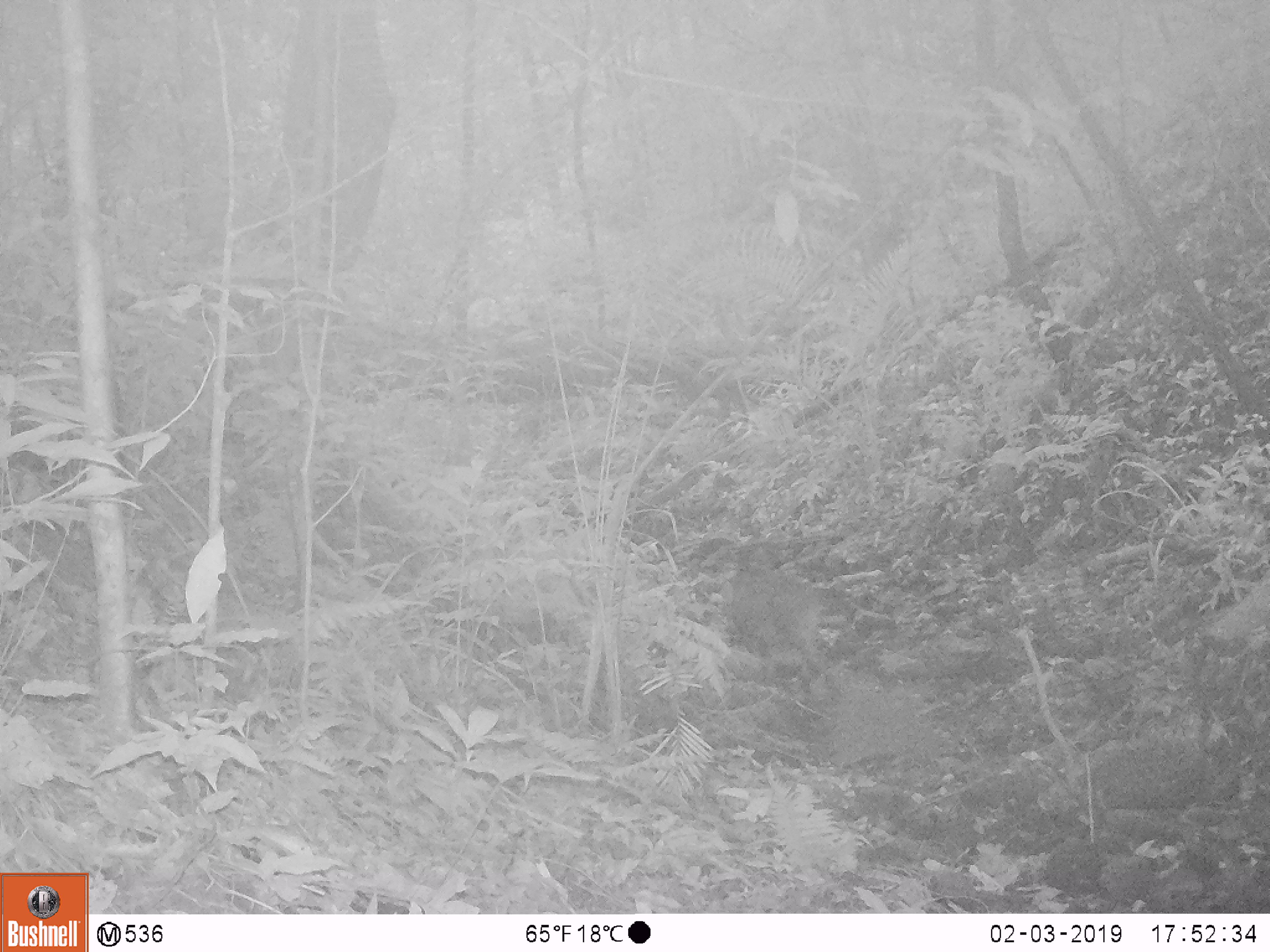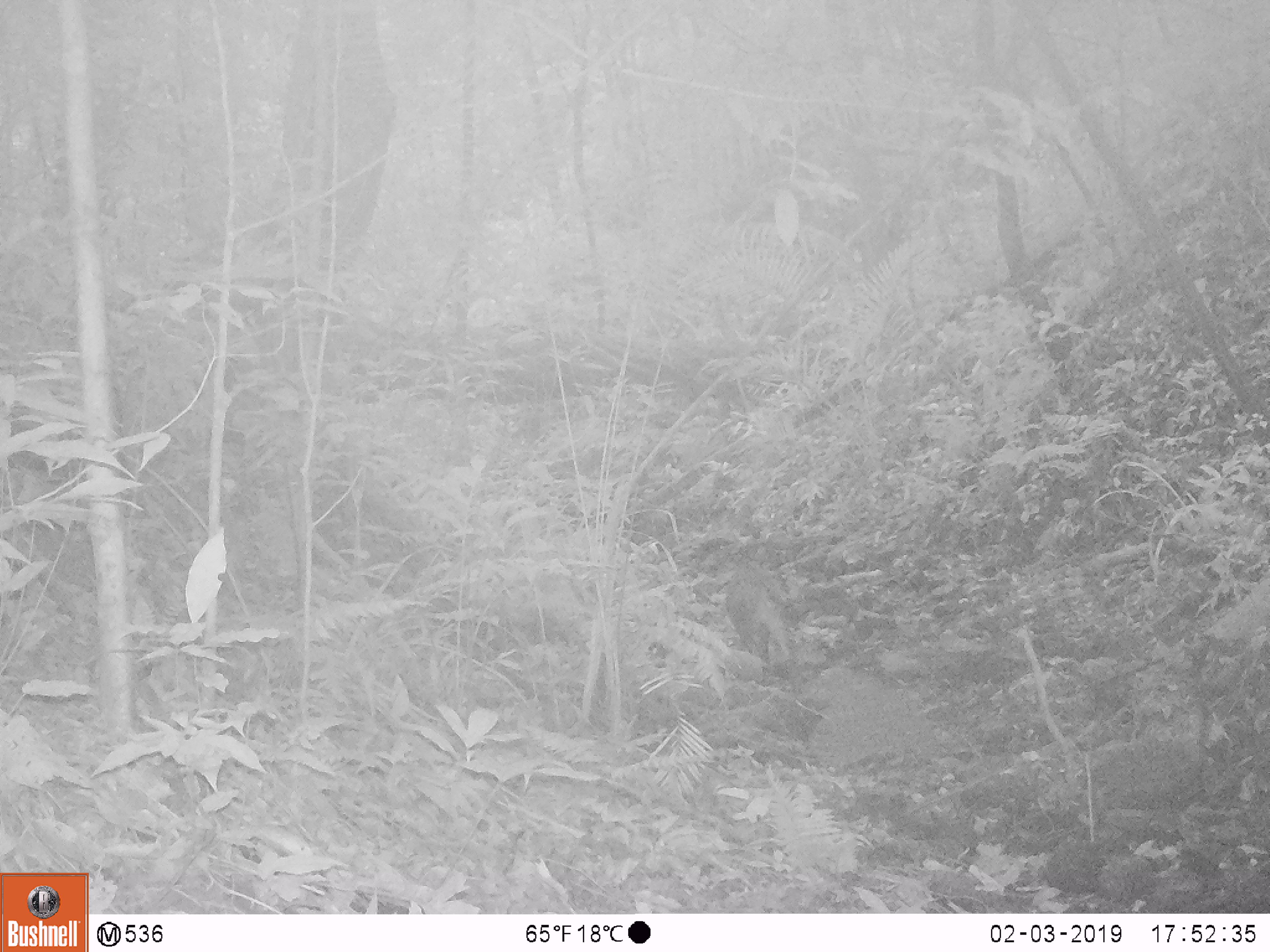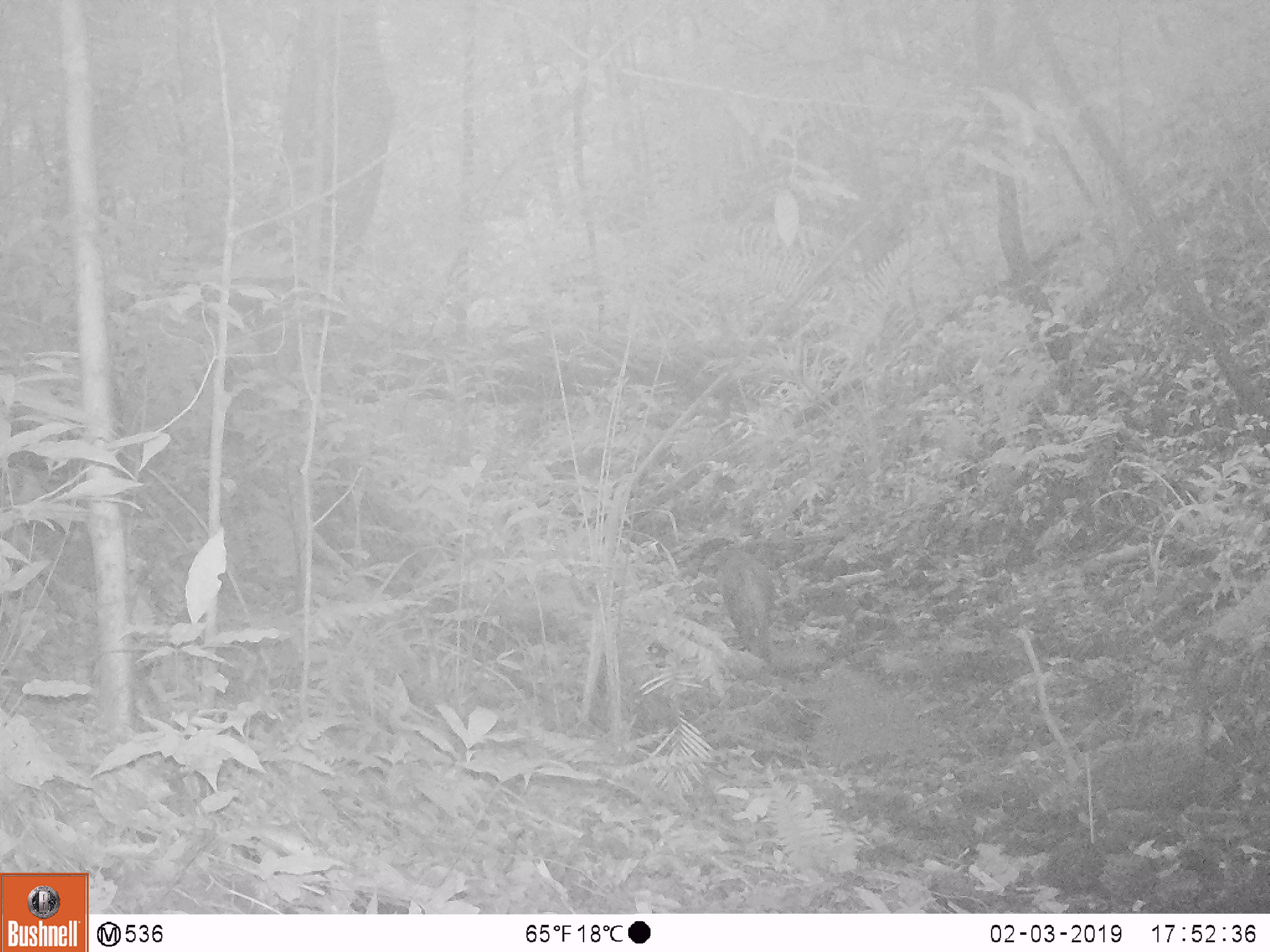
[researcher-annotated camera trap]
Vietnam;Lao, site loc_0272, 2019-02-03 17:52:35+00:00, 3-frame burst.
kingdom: Animalia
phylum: Chordata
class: Mammalia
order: Artiodactyla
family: Suidae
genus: Sus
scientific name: Sus scrofa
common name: eurasian wild pig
Eurasian wild pig (Sus scrofa). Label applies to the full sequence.